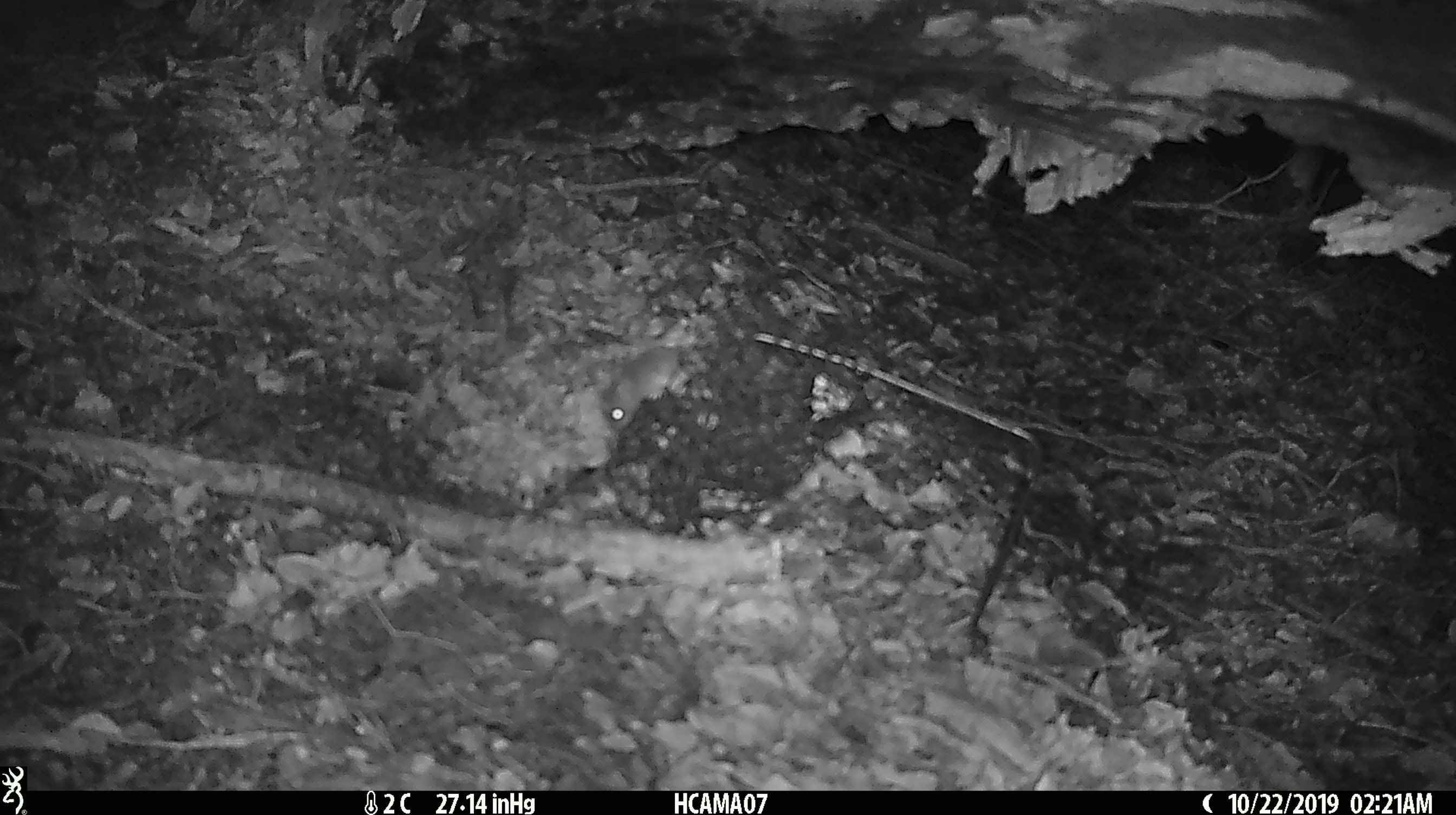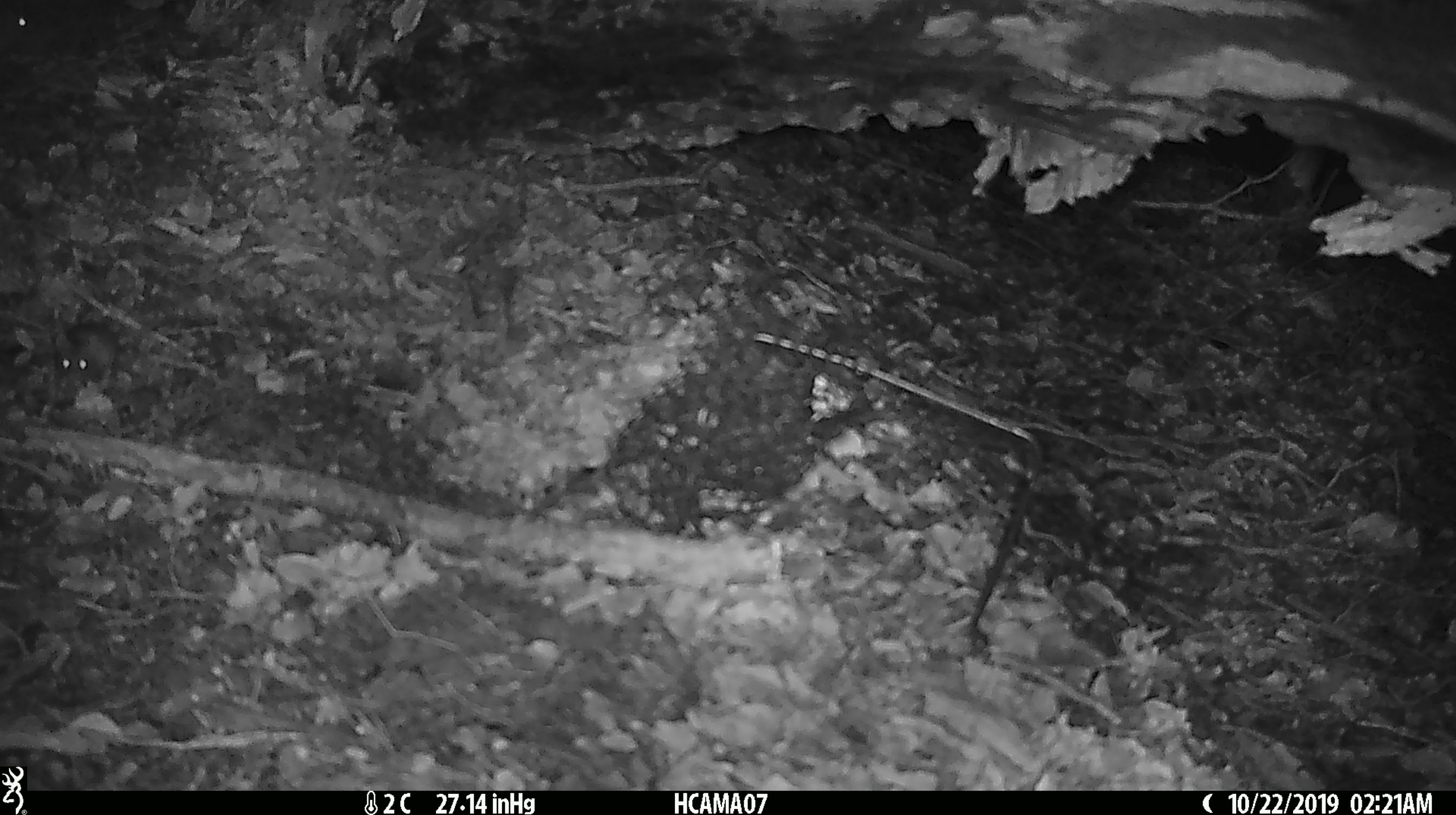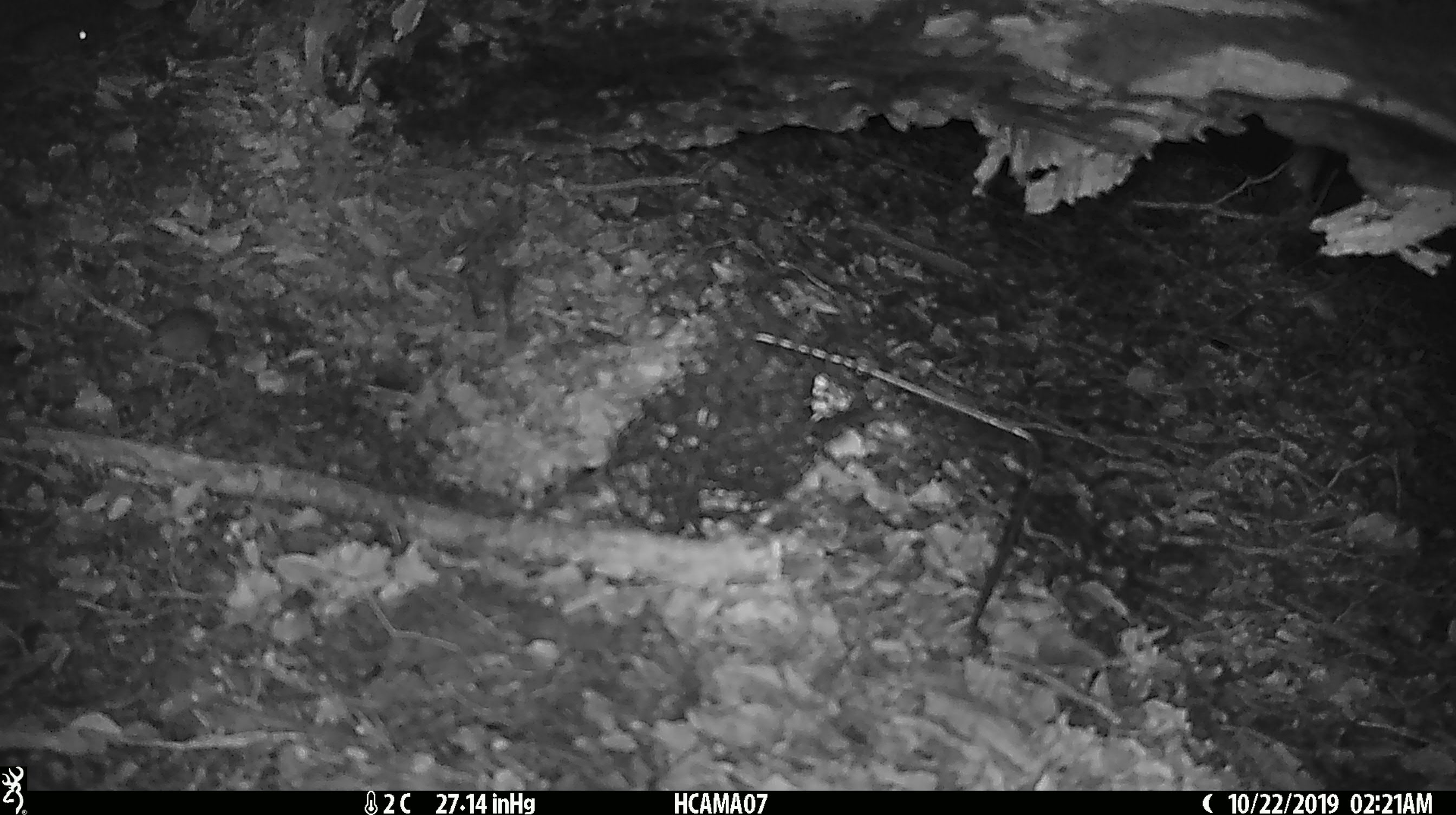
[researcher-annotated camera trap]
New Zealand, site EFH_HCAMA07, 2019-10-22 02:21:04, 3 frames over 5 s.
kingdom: Animalia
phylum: Chordata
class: Mammalia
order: Rodentia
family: Muridae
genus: Mus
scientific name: Mus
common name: mouse